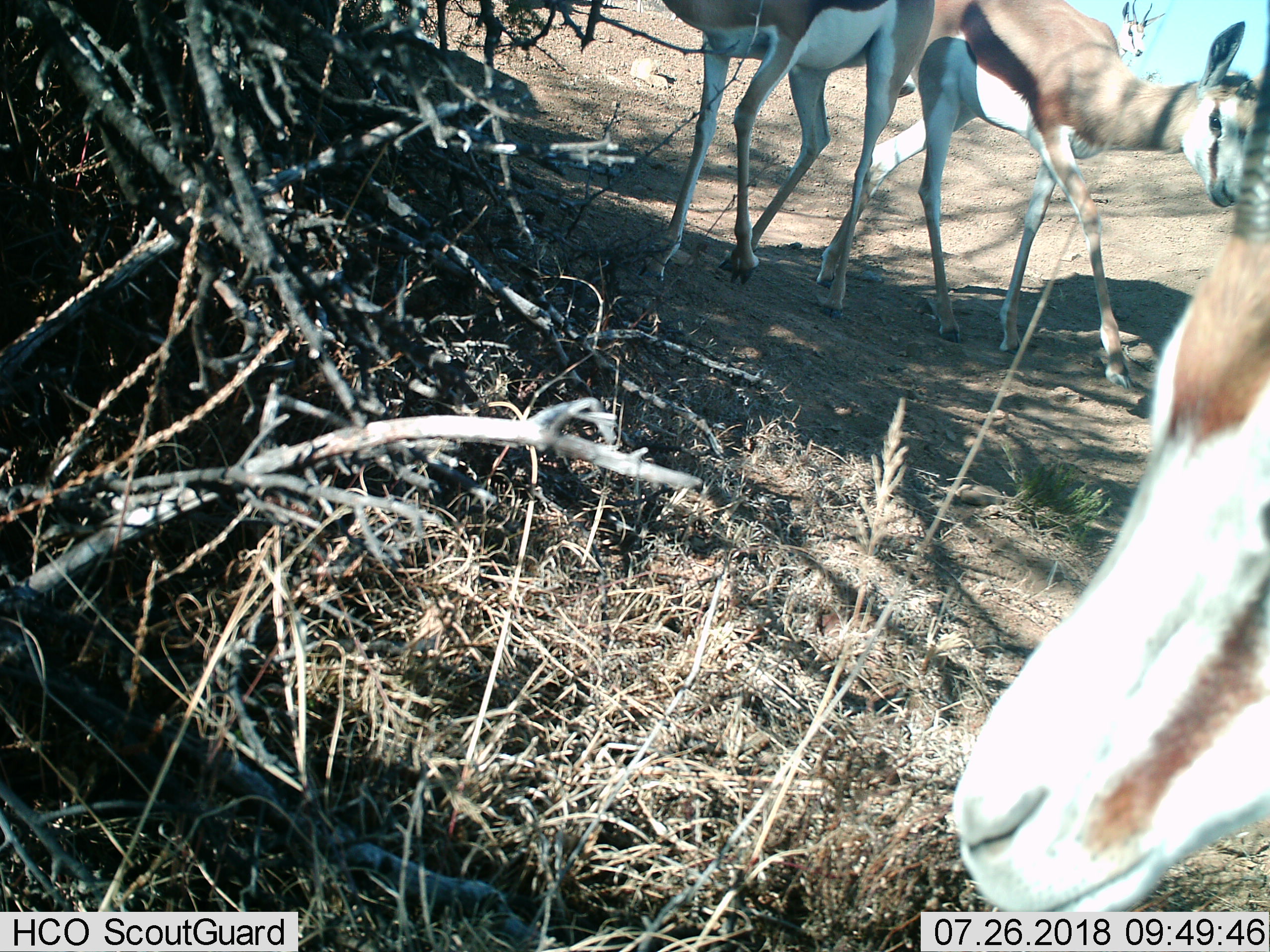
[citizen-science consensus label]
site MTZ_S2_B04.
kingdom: Animalia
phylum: Chordata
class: Mammalia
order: Artiodactyla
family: Bovidae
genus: Antidorcas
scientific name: Antidorcas marsupialis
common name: springbok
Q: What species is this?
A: Springbok (Antidorcas marsupialis).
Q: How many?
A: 4.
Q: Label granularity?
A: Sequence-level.